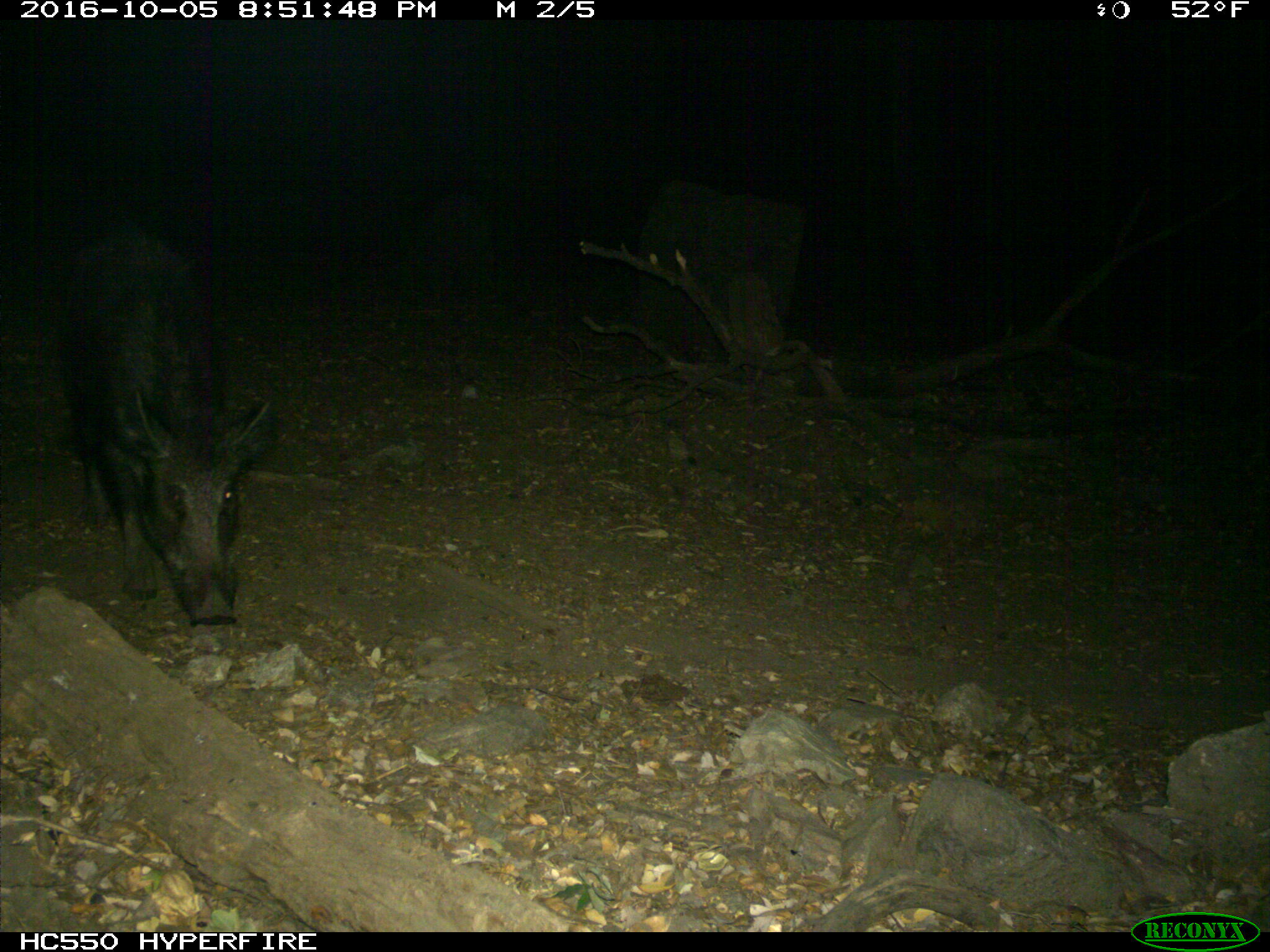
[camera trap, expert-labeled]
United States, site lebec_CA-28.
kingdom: Animalia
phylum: Chordata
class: Mammalia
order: Artiodactyla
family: Suidae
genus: Sus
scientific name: Sus scrofa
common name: wild boar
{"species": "Sus scrofa (wild boar)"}